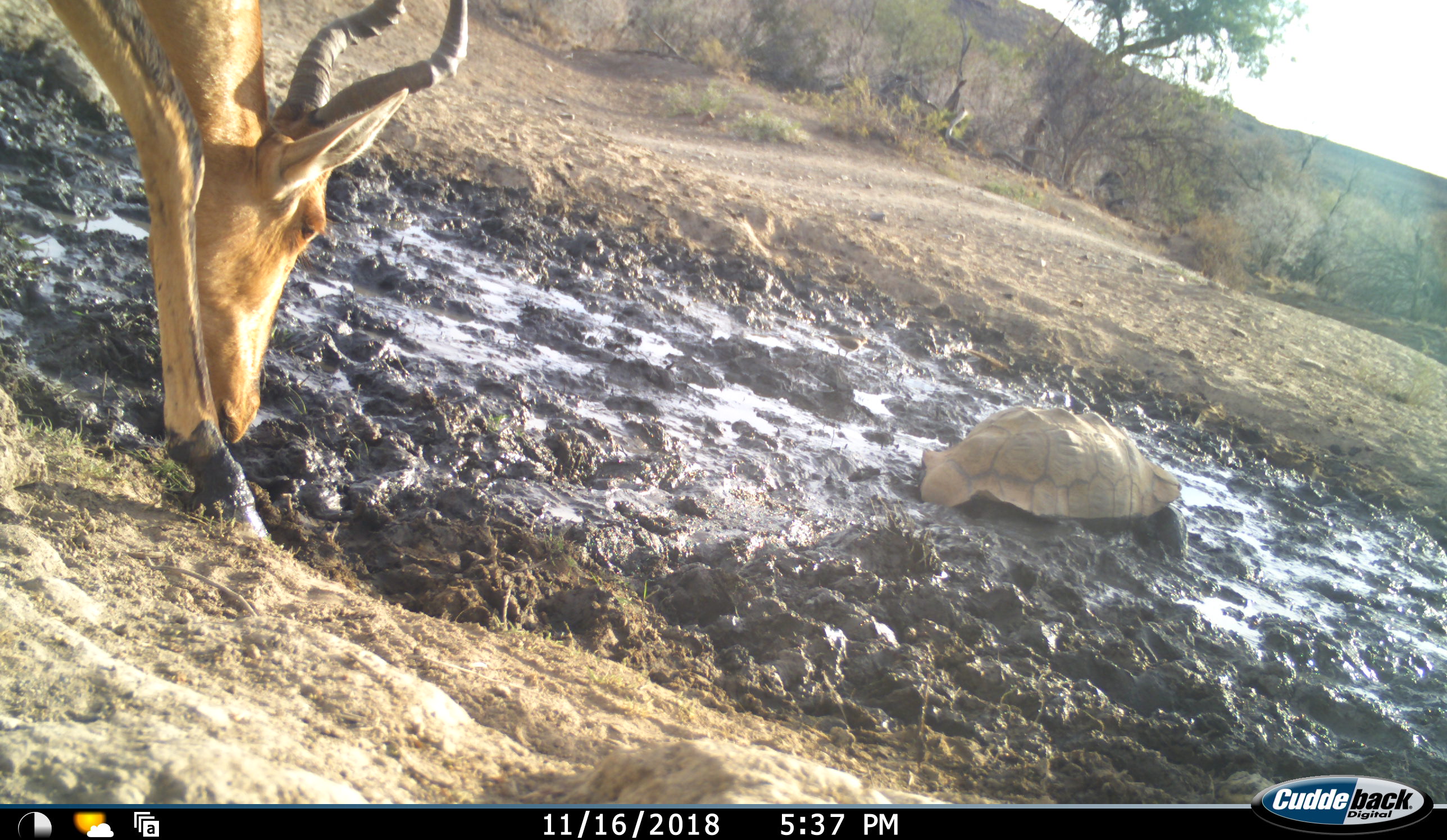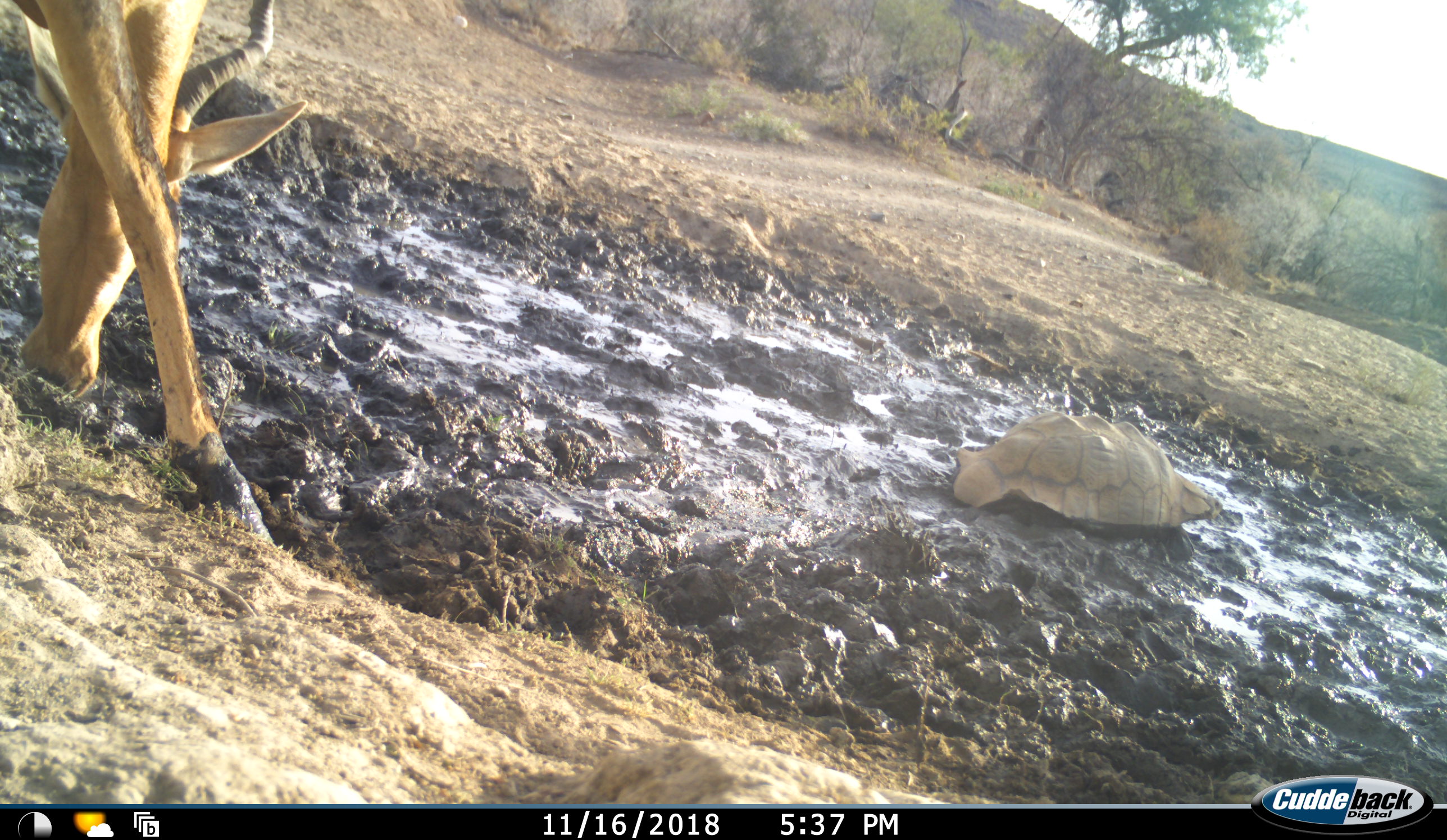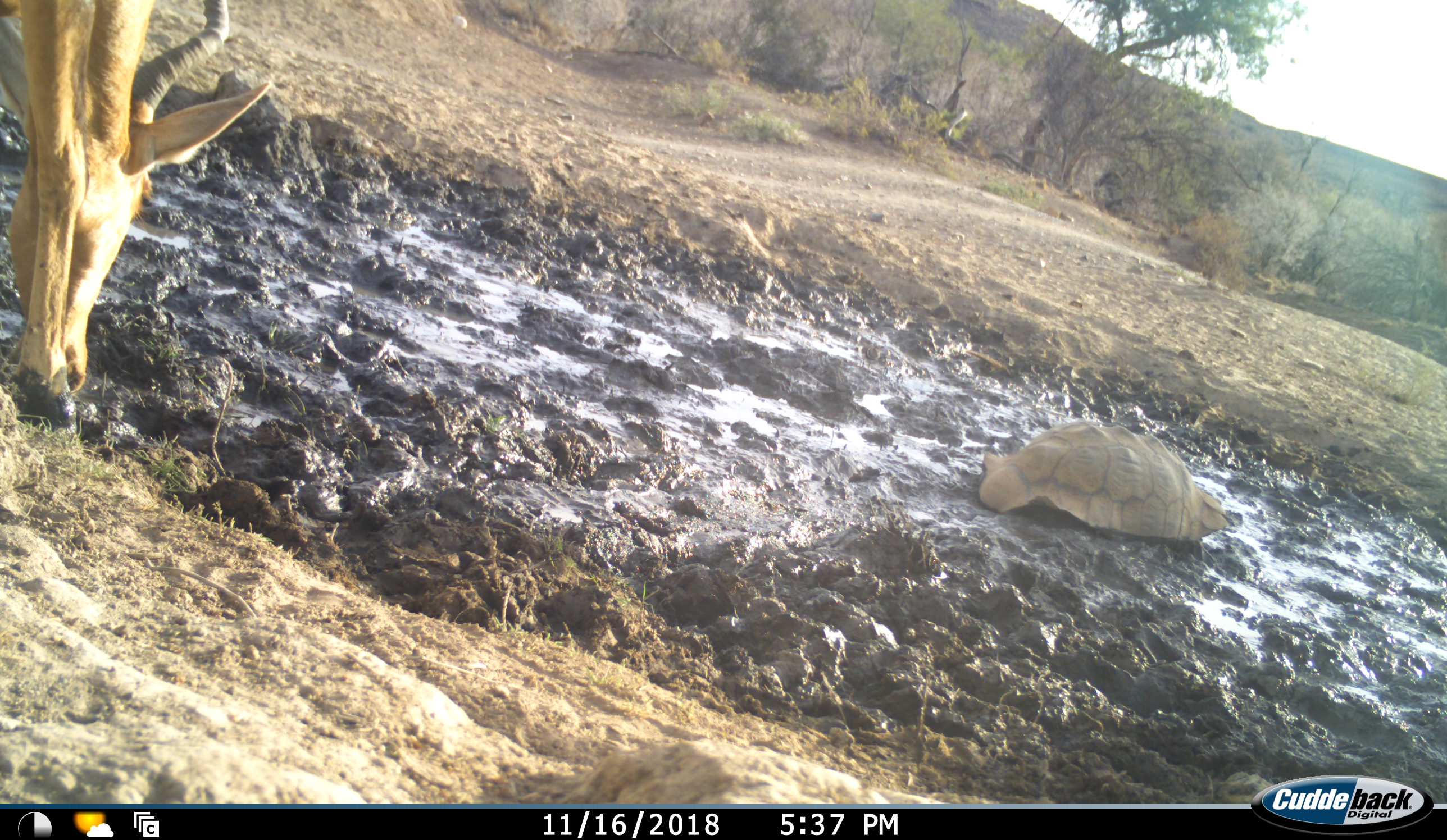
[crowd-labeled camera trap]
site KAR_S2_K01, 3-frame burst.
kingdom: Animalia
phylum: Chordata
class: Aves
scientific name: Aves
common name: bird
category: birdother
Birdother (bird) (Aves), count 1. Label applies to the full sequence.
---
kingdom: Animalia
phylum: Chordata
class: Mammalia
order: Artiodactyla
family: Bovidae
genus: Alcelaphus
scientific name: Alcelaphus buselaphus caama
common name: red hartebeest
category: hartebeestred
Hartebeestred (red hartebeest) (Alcelaphus buselaphus caama), count 1. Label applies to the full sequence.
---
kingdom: Animalia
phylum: Chordata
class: Reptilia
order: Testudines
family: Testudinidae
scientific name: Testudinidae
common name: tortoise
Tortoise (Testudinidae), count 1. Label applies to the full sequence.